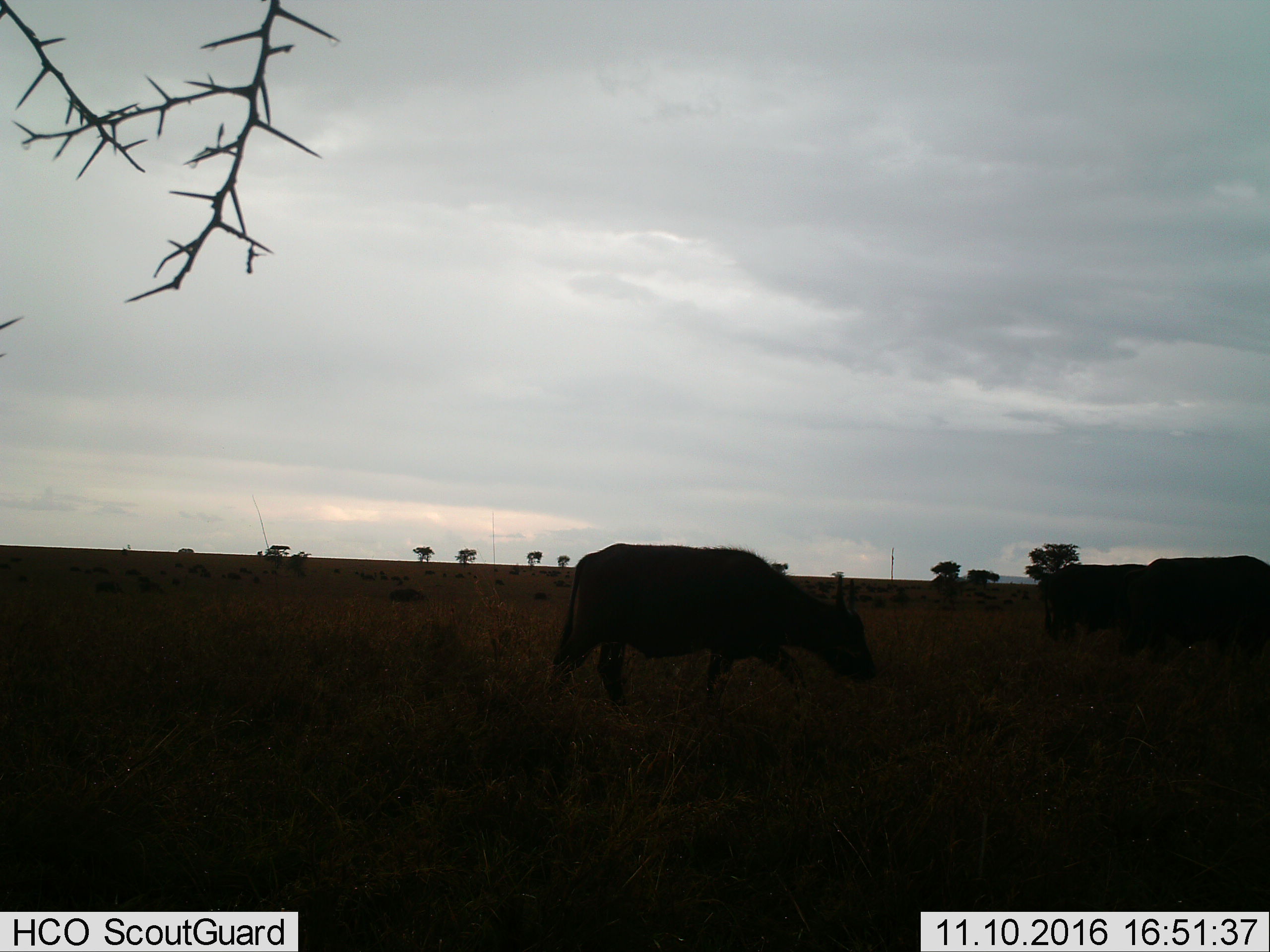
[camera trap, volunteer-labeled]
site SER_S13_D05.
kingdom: Animalia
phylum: Chordata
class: Mammalia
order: Artiodactyla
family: Bovidae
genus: Syncerus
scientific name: Syncerus caffer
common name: african buffalo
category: buffalo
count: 11-50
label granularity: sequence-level